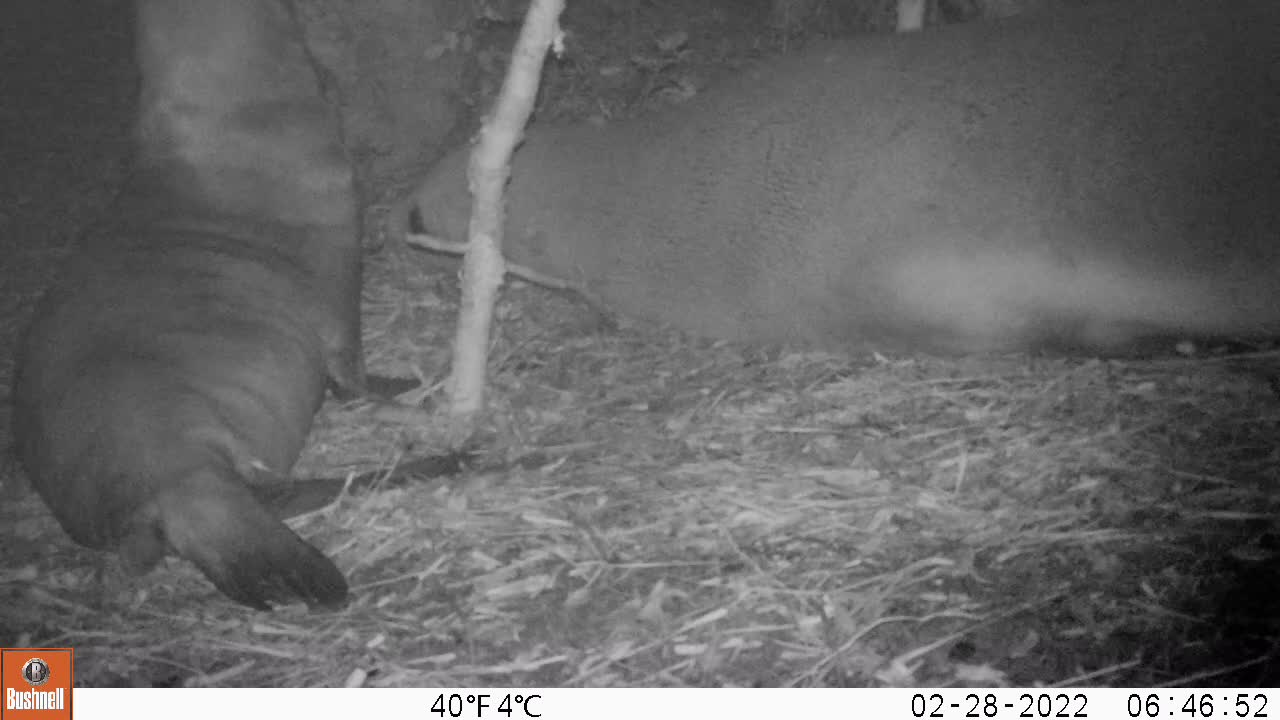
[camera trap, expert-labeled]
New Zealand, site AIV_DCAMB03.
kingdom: Animalia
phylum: Chordata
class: Mammalia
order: Carnivora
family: Otariidae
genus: Phocarctos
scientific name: Phocarctos hookeri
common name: new zealand sea lion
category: sealion